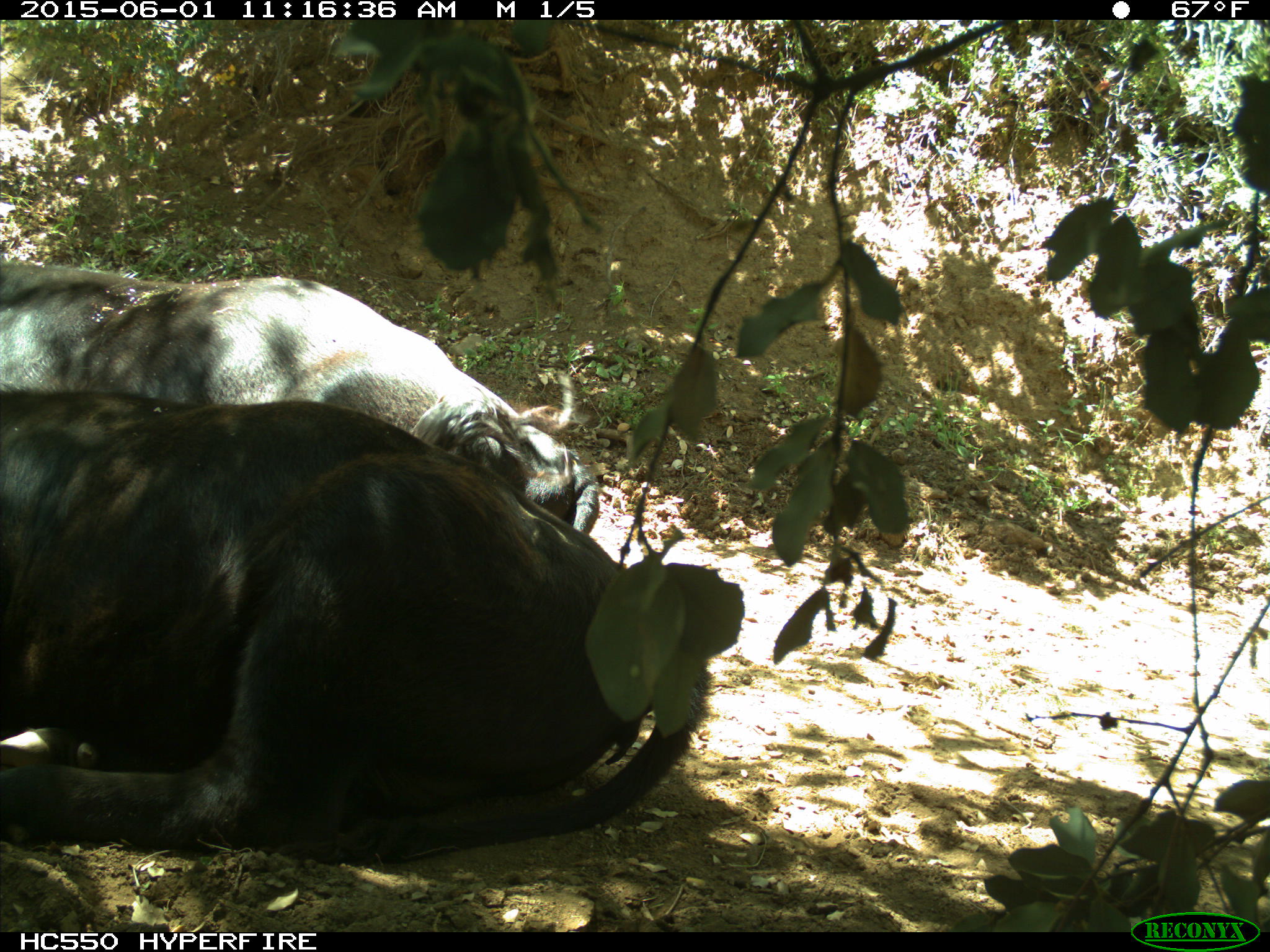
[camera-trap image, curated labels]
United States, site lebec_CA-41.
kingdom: Animalia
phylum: Chordata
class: Mammalia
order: Artiodactyla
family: Bovidae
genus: Bos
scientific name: Bos taurus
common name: domestic cow